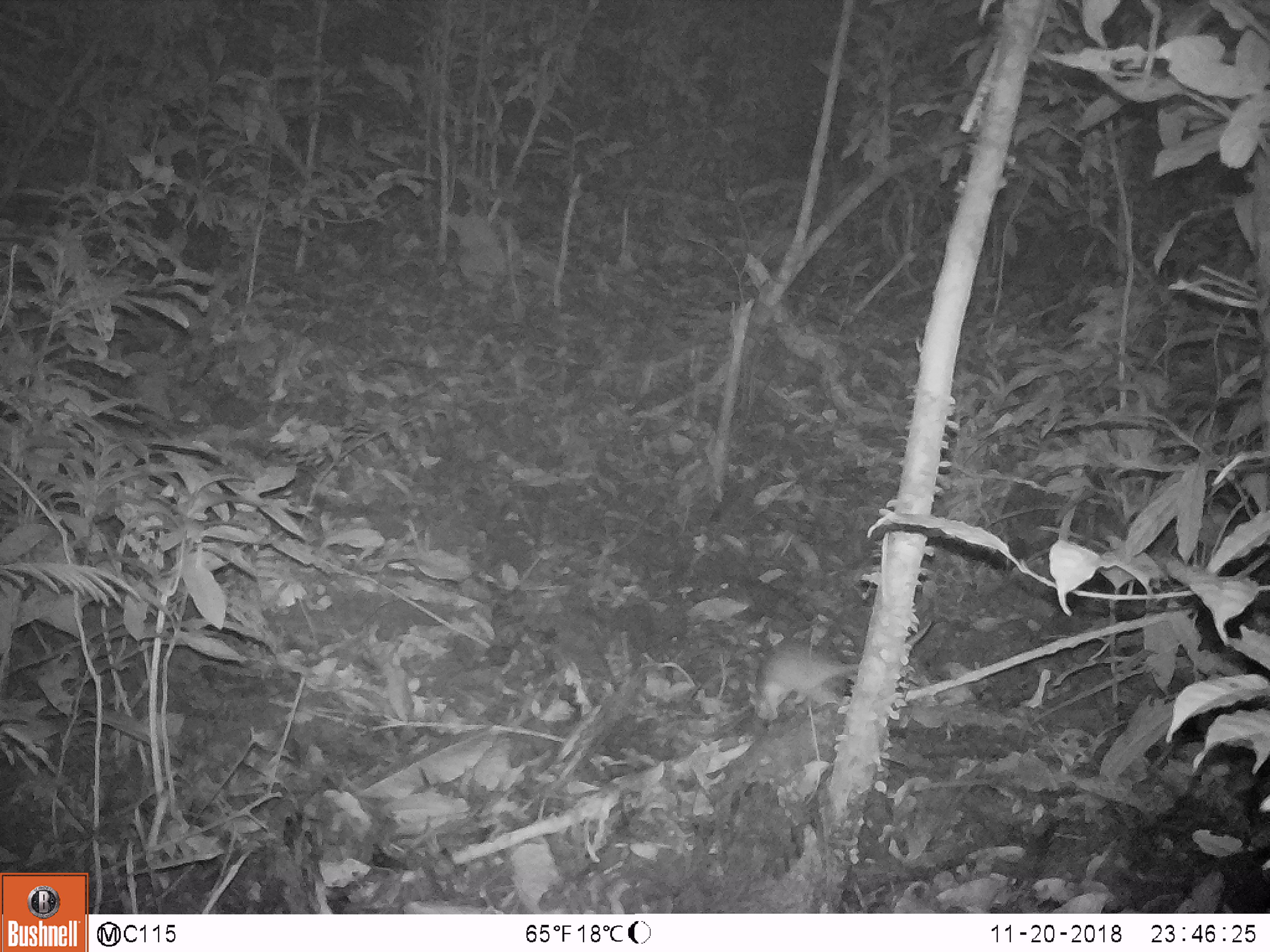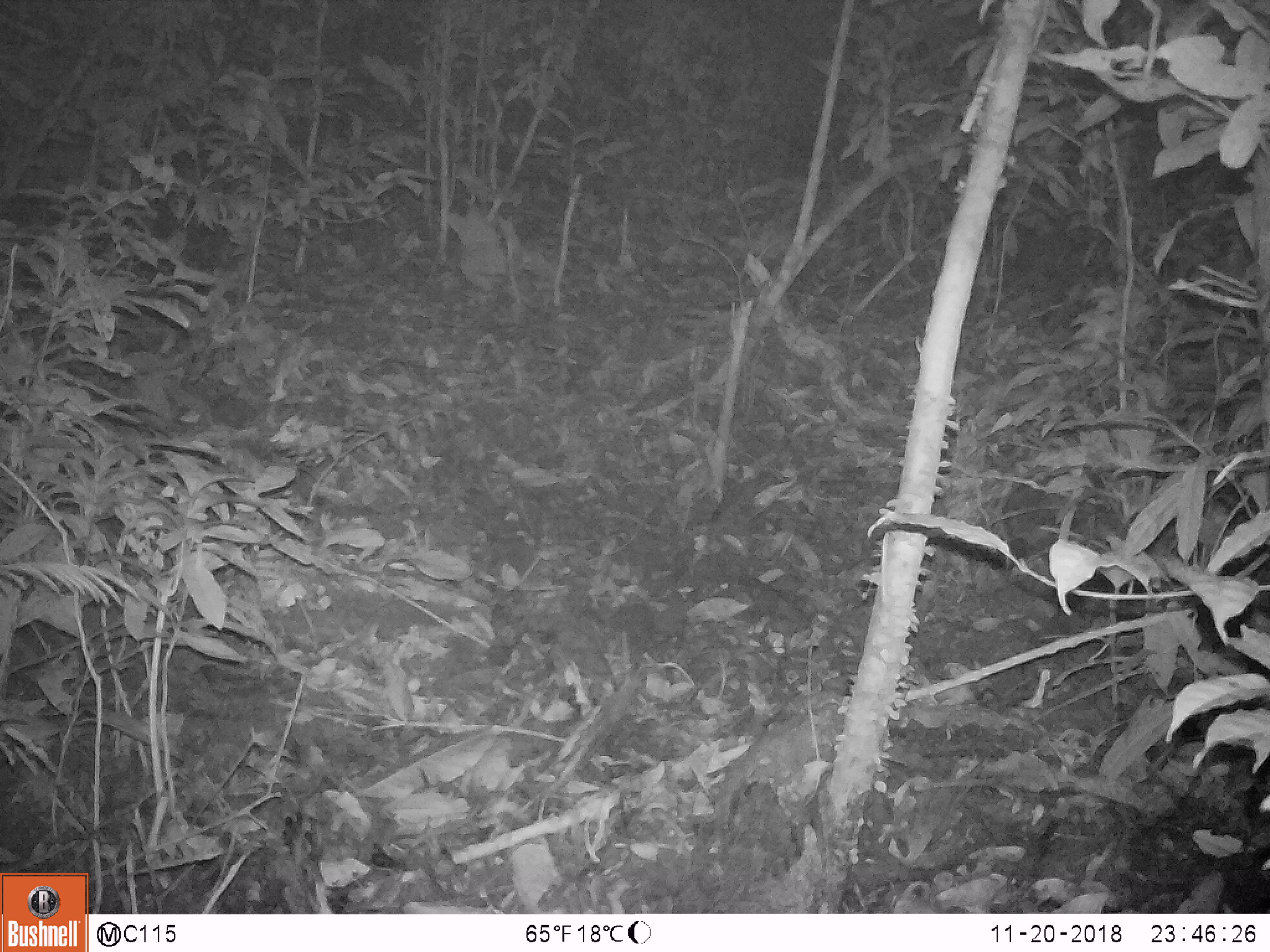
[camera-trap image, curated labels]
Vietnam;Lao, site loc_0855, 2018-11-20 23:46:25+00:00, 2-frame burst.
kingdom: Animalia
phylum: Chordata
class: Mammalia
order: Rodentia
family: Muridae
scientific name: Muridae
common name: old-world mice and rats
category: unidentified murid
Unidentified murid (old-world mice and rats) (Muridae). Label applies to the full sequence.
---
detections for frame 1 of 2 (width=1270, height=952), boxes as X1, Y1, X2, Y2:
unidentified murid: 750, 619, 932, 720